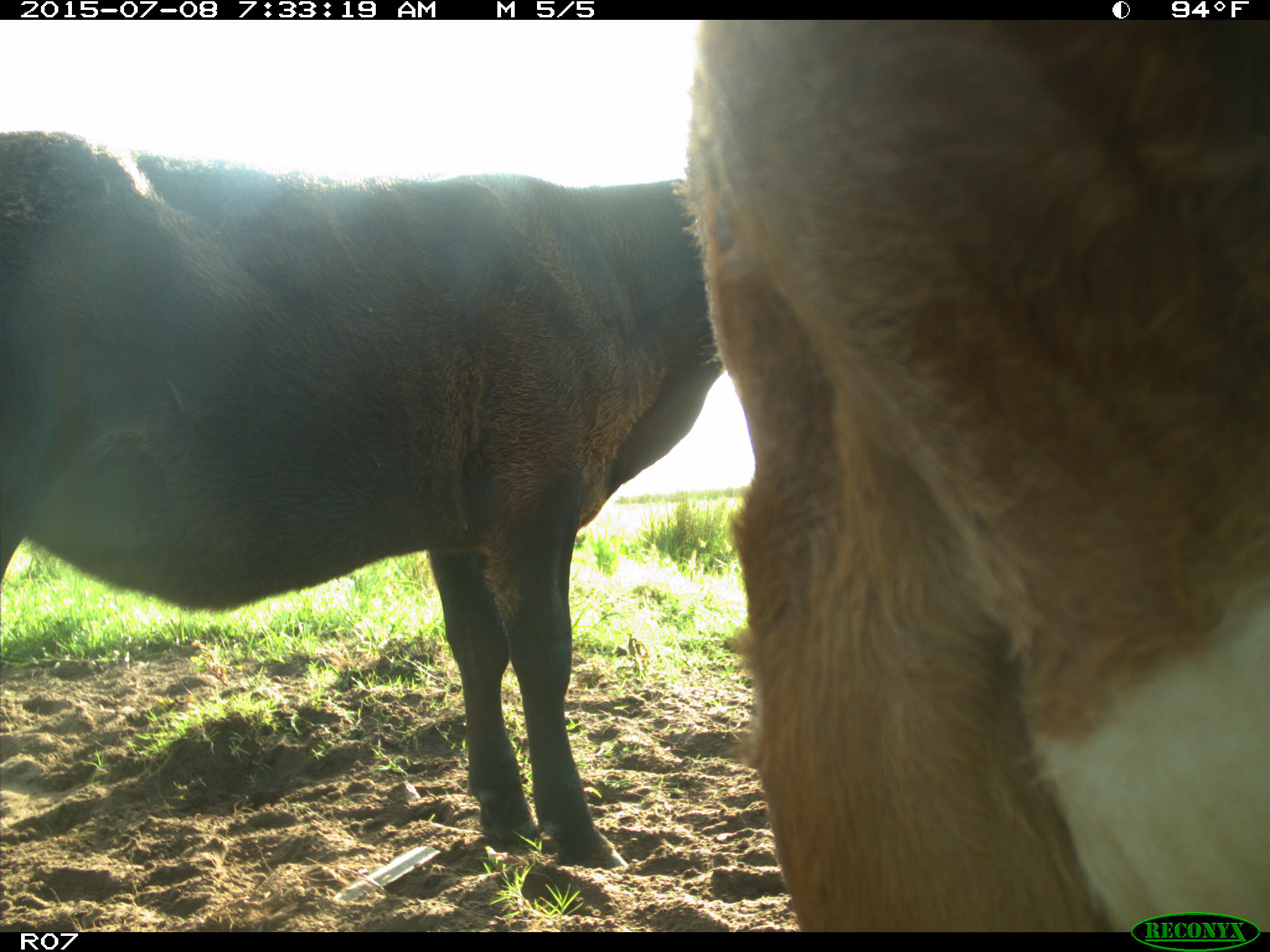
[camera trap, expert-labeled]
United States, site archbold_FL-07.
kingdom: Animalia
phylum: Chordata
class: Mammalia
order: Artiodactyla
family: Bovidae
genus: Bos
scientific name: Bos taurus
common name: domestic cow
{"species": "Bos taurus (domestic cow)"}